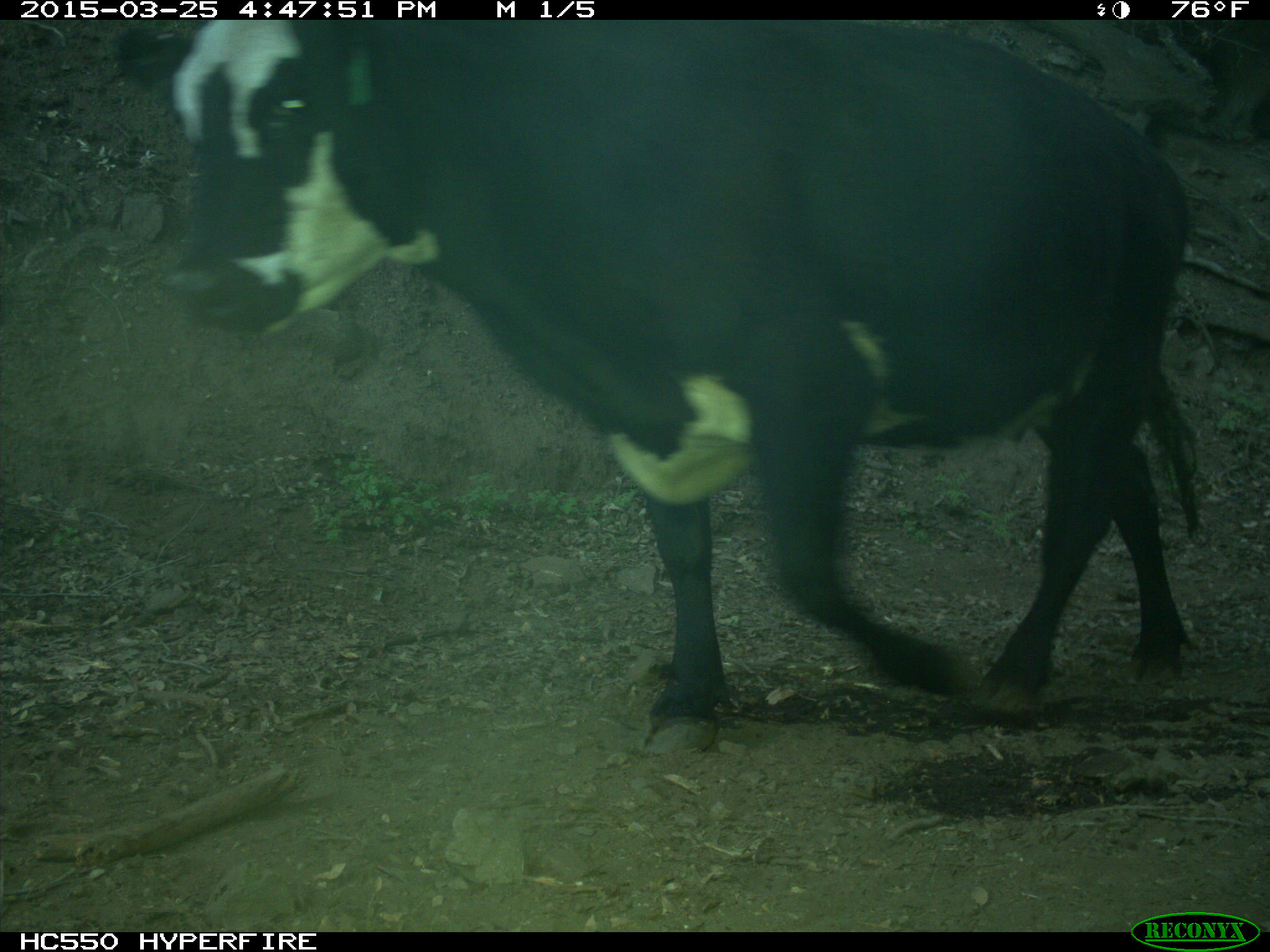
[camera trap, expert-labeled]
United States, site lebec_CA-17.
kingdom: Animalia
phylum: Chordata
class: Mammalia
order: Artiodactyla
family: Bovidae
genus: Bos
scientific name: Bos taurus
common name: domestic cow